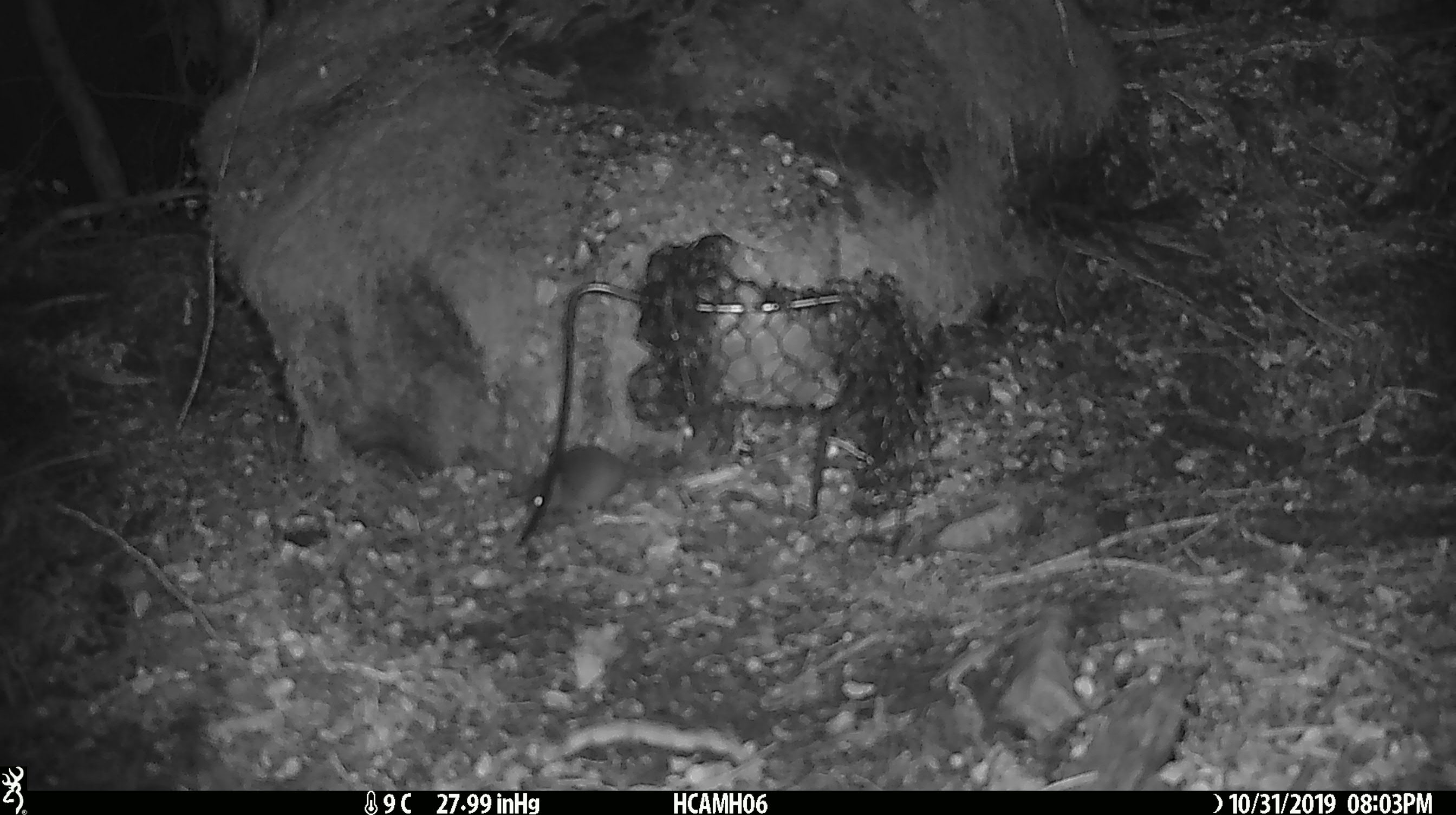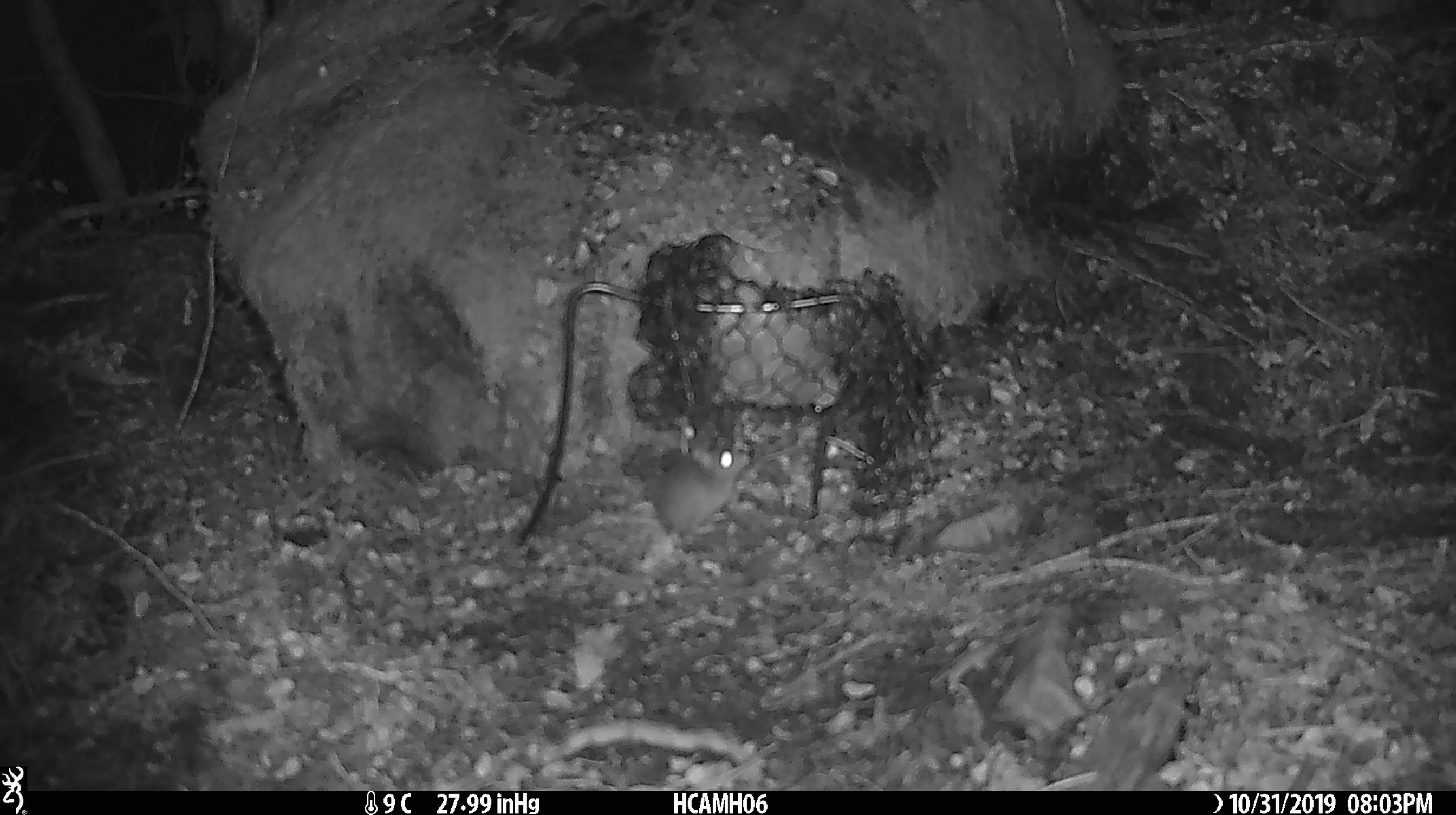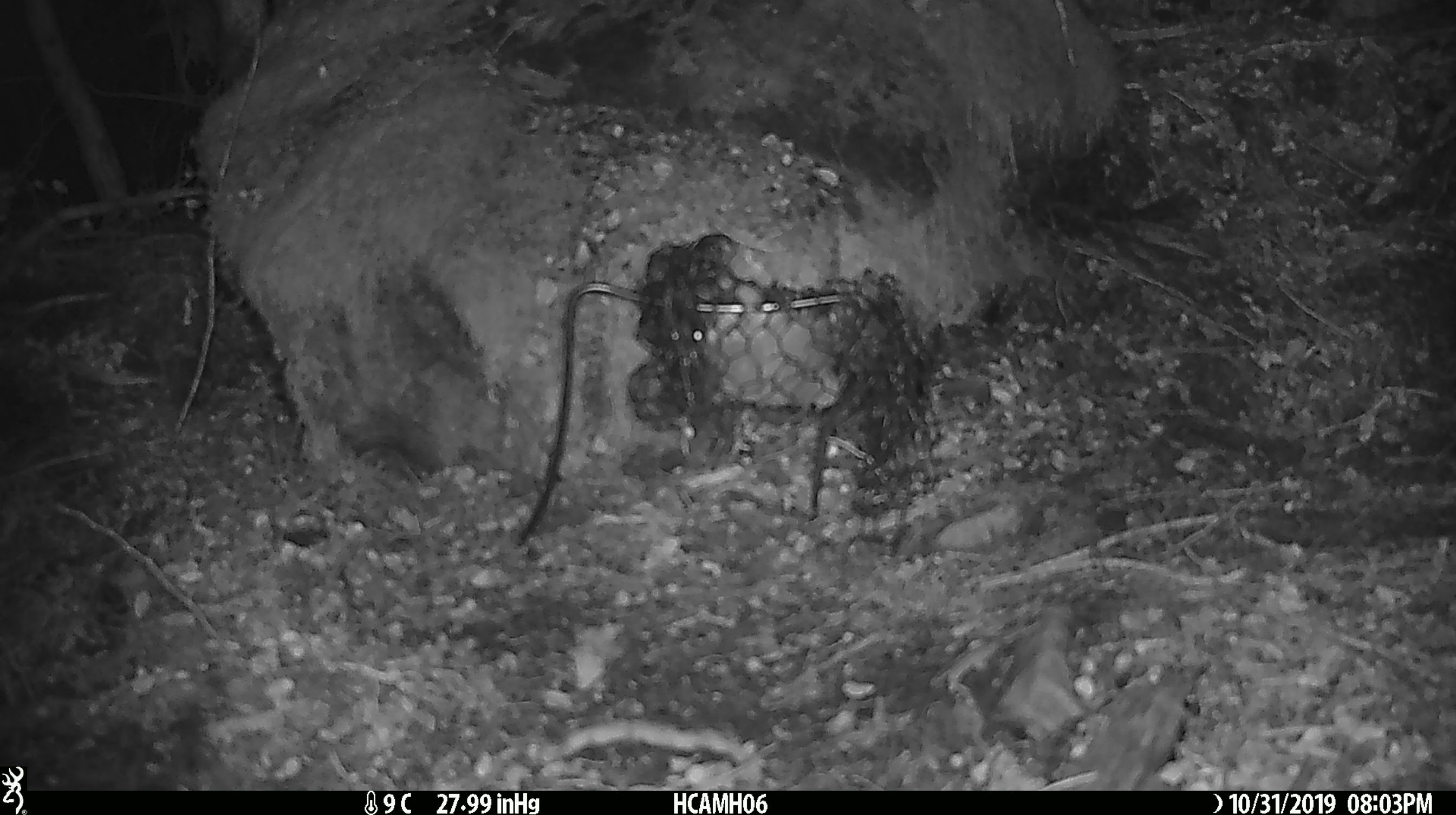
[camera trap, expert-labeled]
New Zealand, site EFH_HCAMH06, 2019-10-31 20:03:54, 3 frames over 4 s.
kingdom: Animalia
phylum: Chordata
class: Mammalia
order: Rodentia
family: Muridae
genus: Mus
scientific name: Mus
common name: mouse